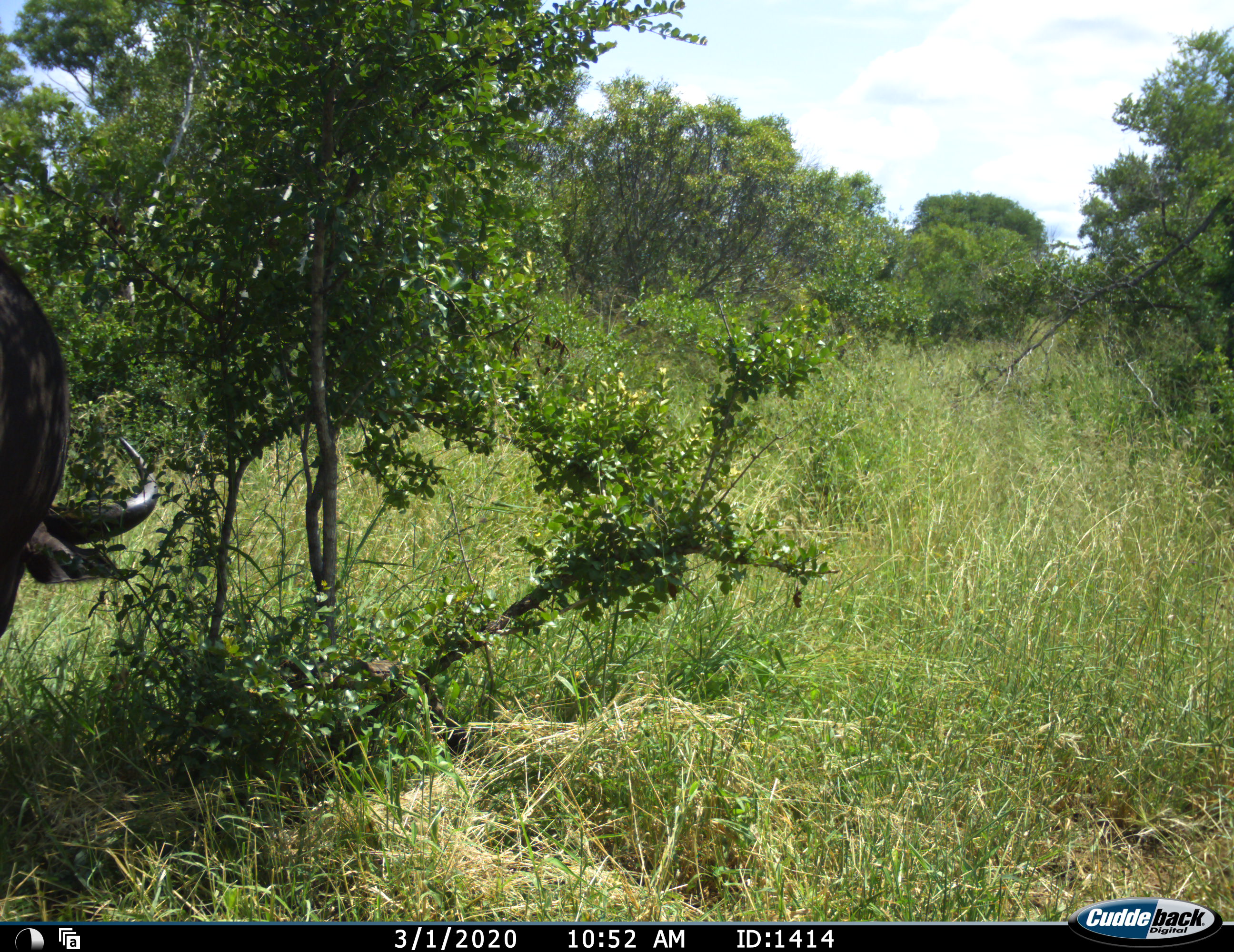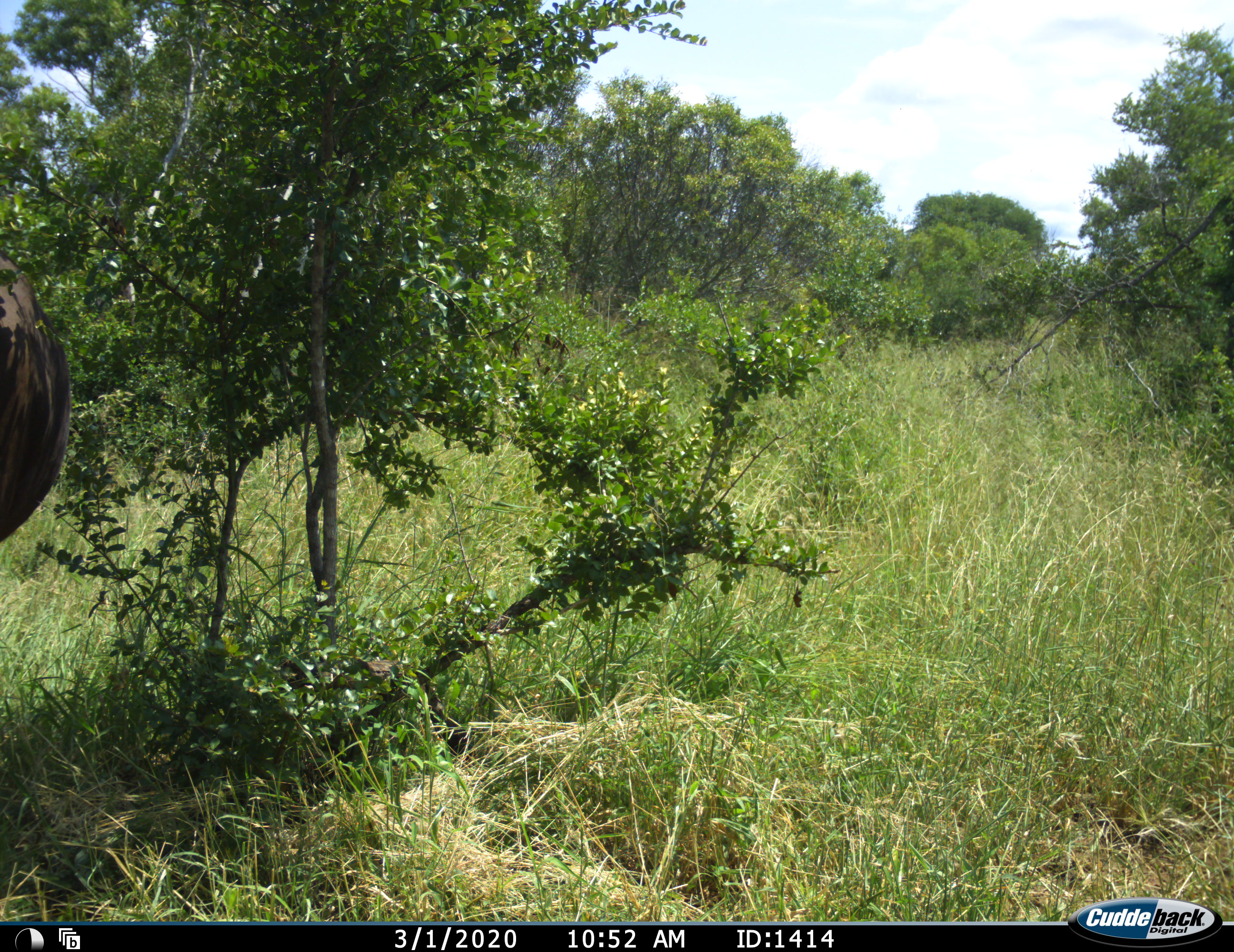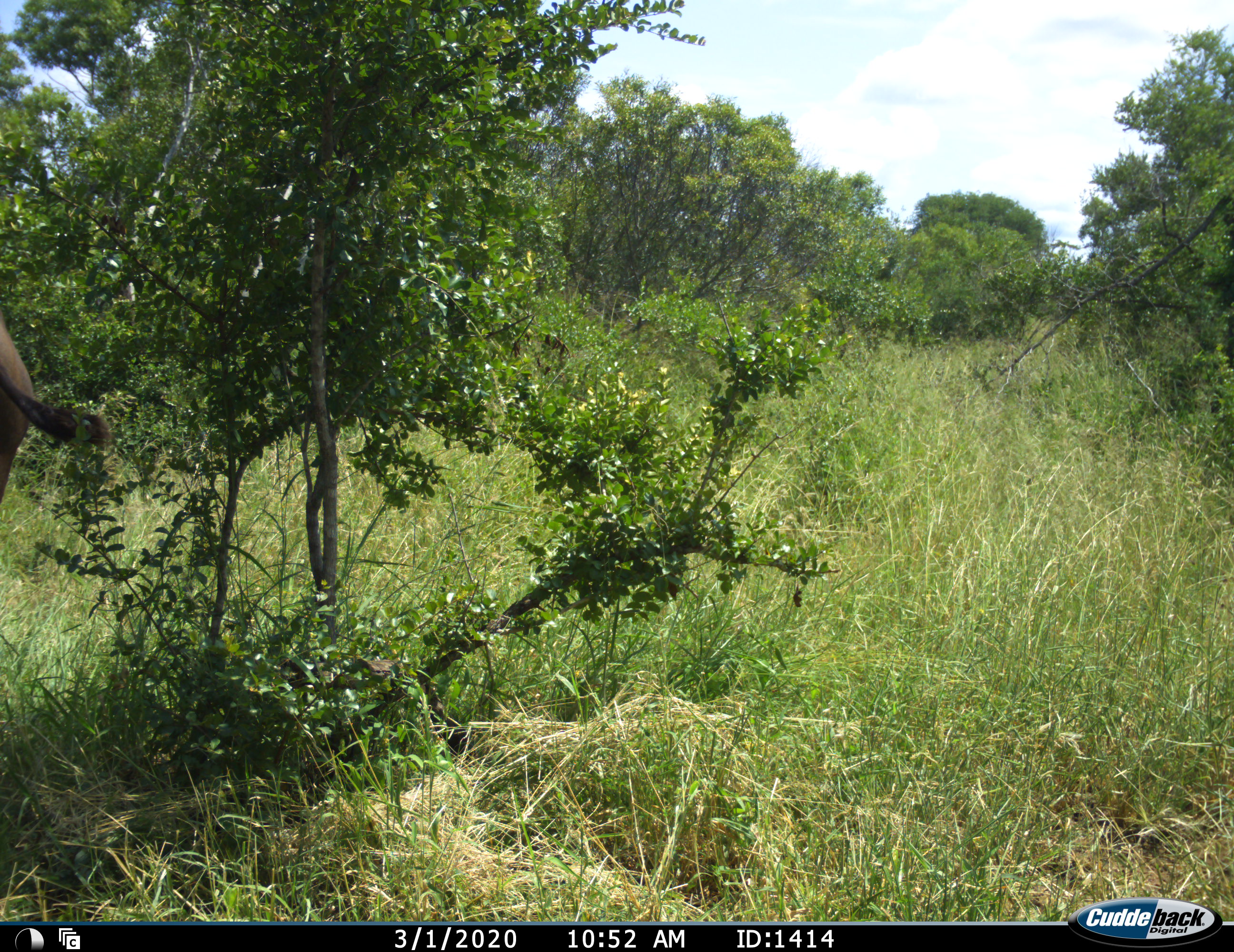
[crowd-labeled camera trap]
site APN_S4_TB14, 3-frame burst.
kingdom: Animalia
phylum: Chordata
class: Mammalia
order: Artiodactyla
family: Bovidae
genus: Syncerus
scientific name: Syncerus caffer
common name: african buffalo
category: buffalo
Buffalo (african buffalo) (Syncerus caffer), count 1. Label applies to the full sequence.